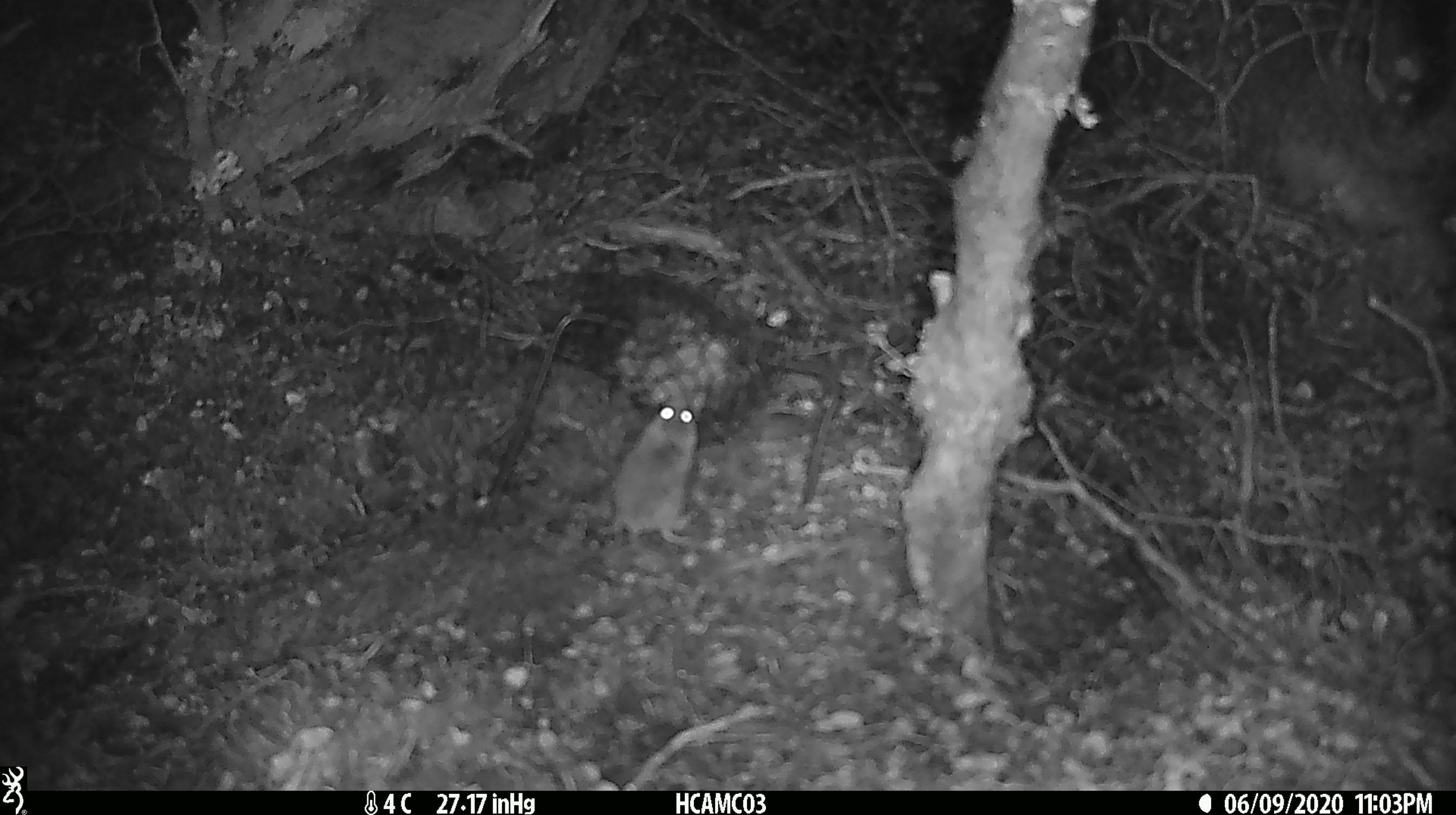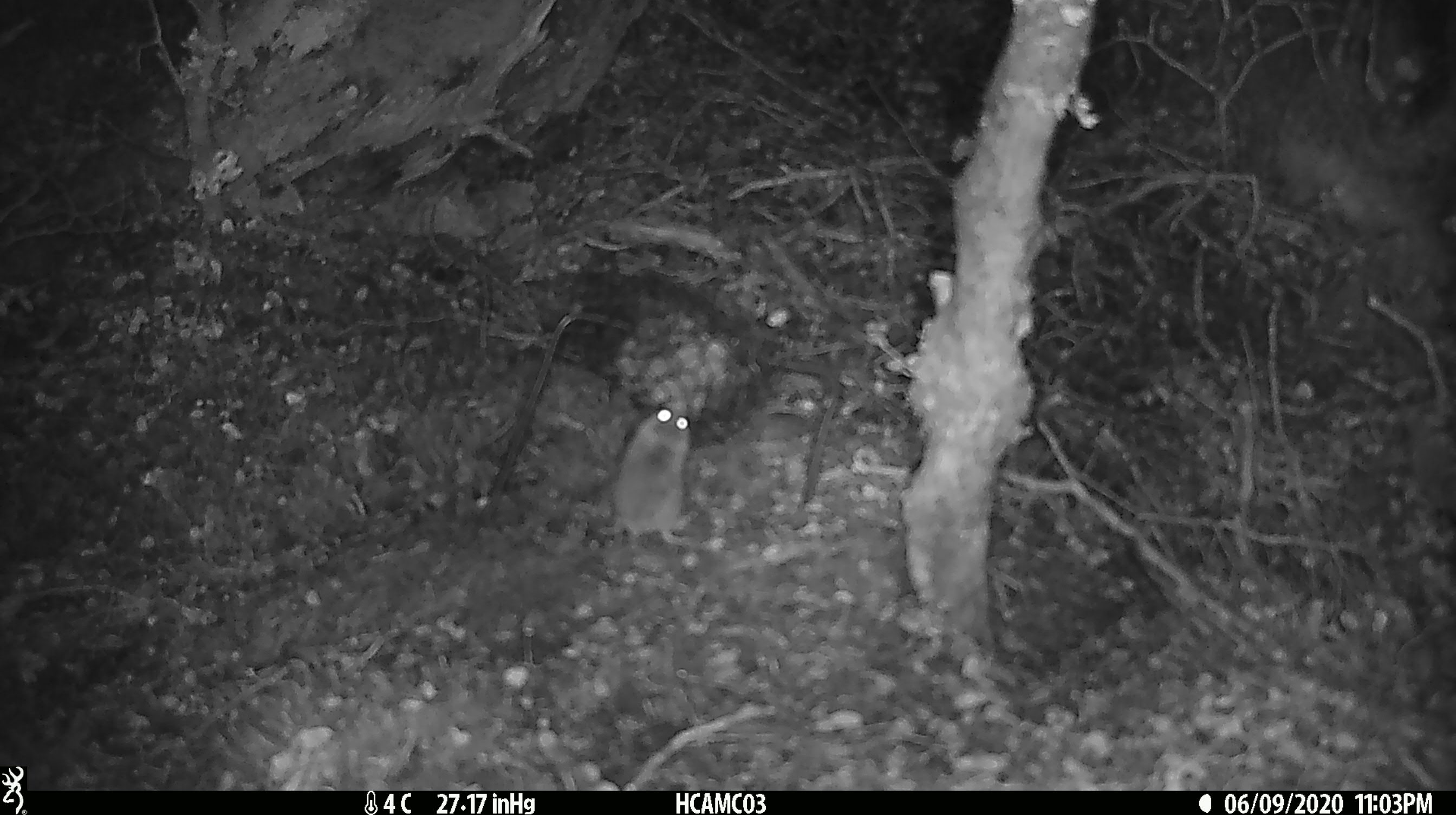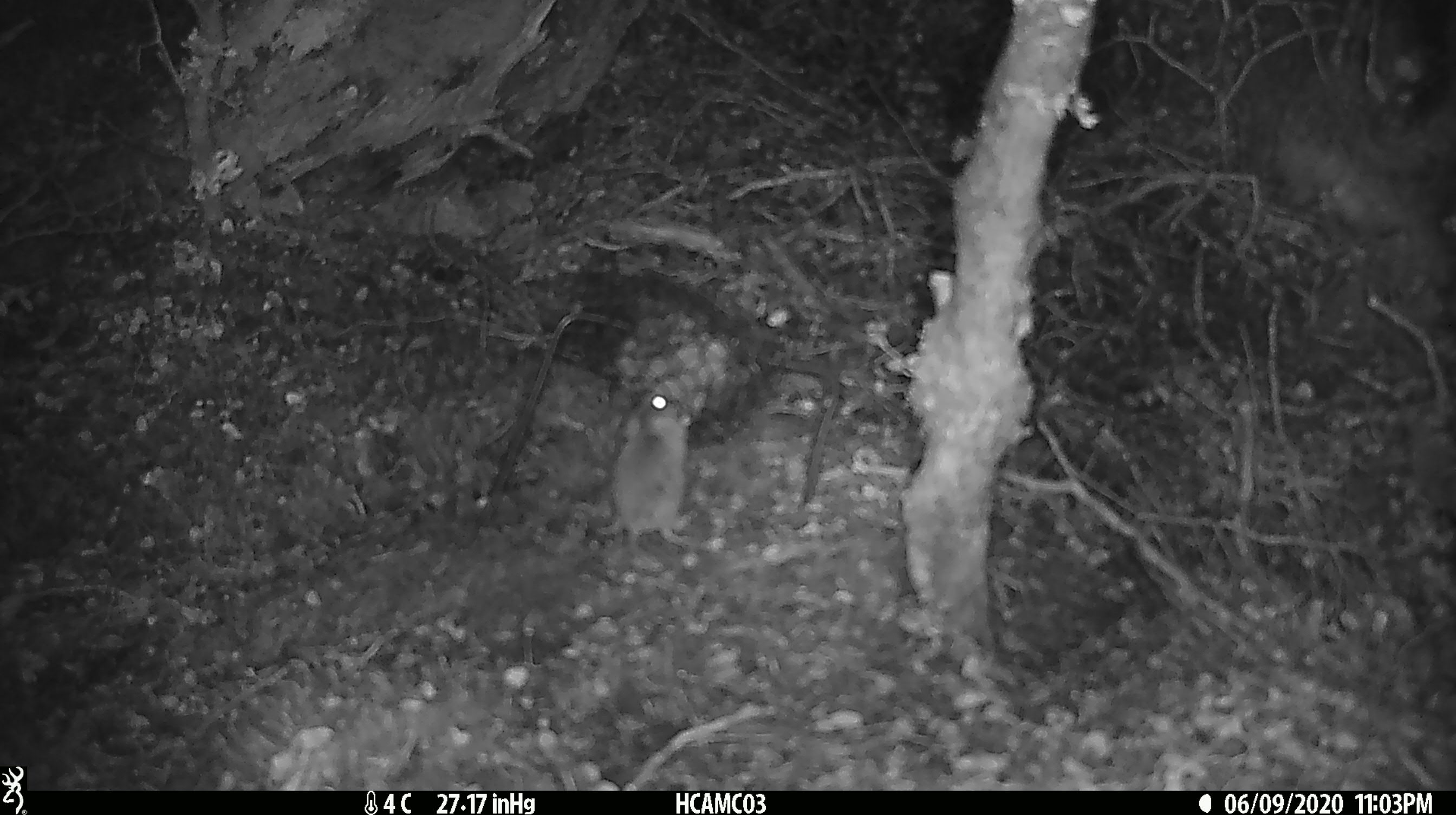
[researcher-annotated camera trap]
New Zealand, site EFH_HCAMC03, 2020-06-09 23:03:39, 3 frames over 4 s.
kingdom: Animalia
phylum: Chordata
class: Mammalia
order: Rodentia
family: Muridae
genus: Mus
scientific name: Mus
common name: mouse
Mouse (Mus).